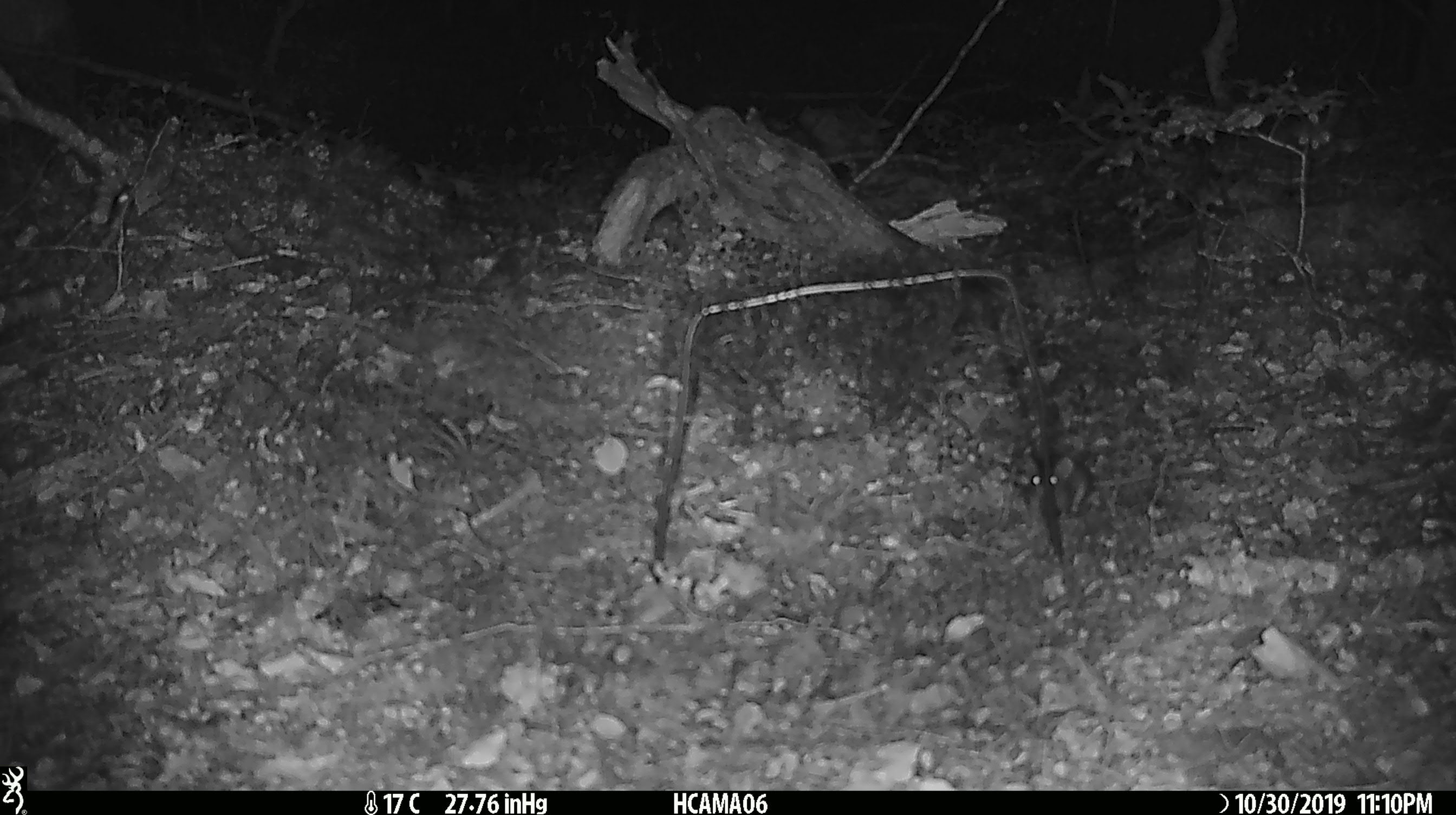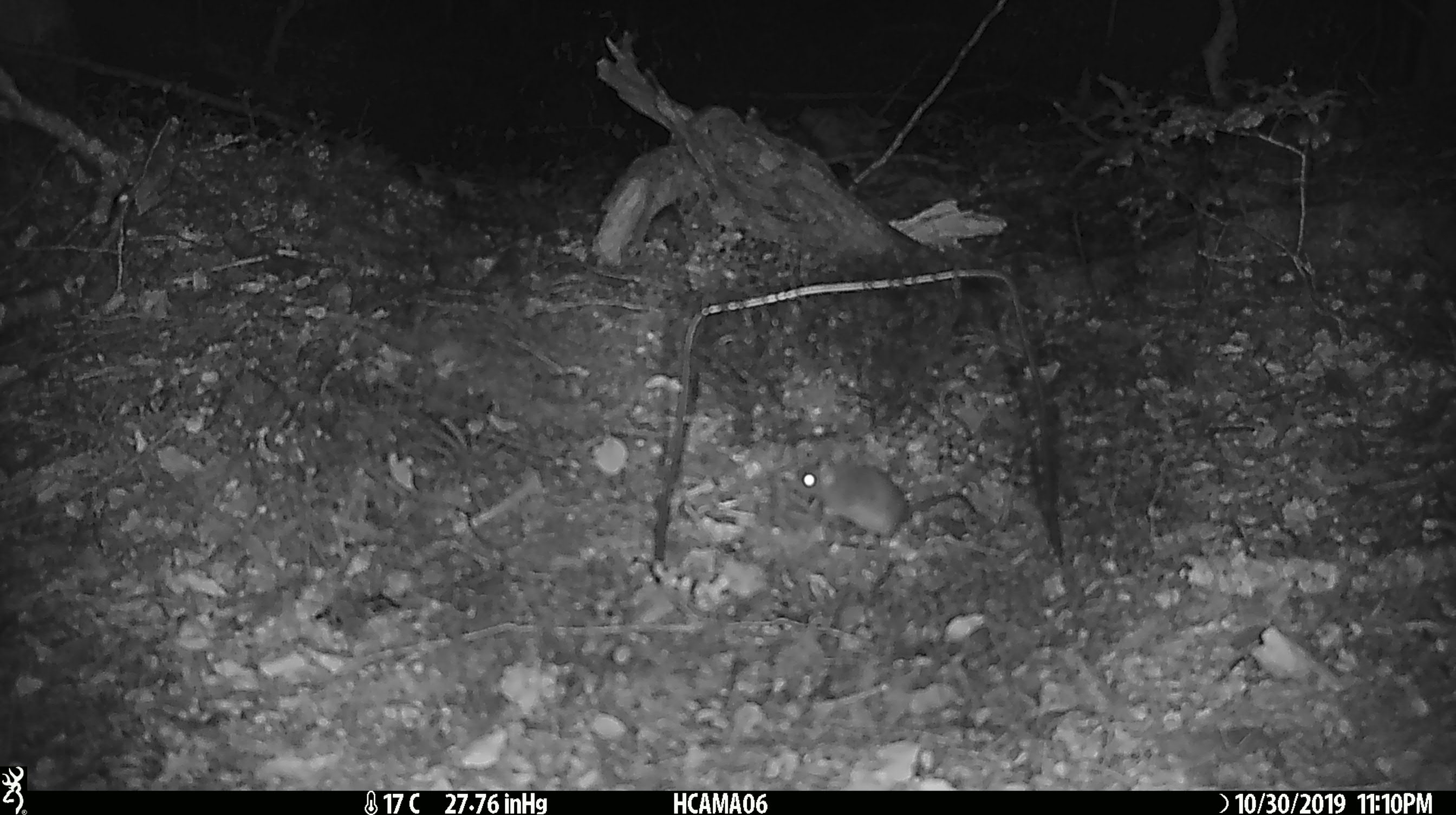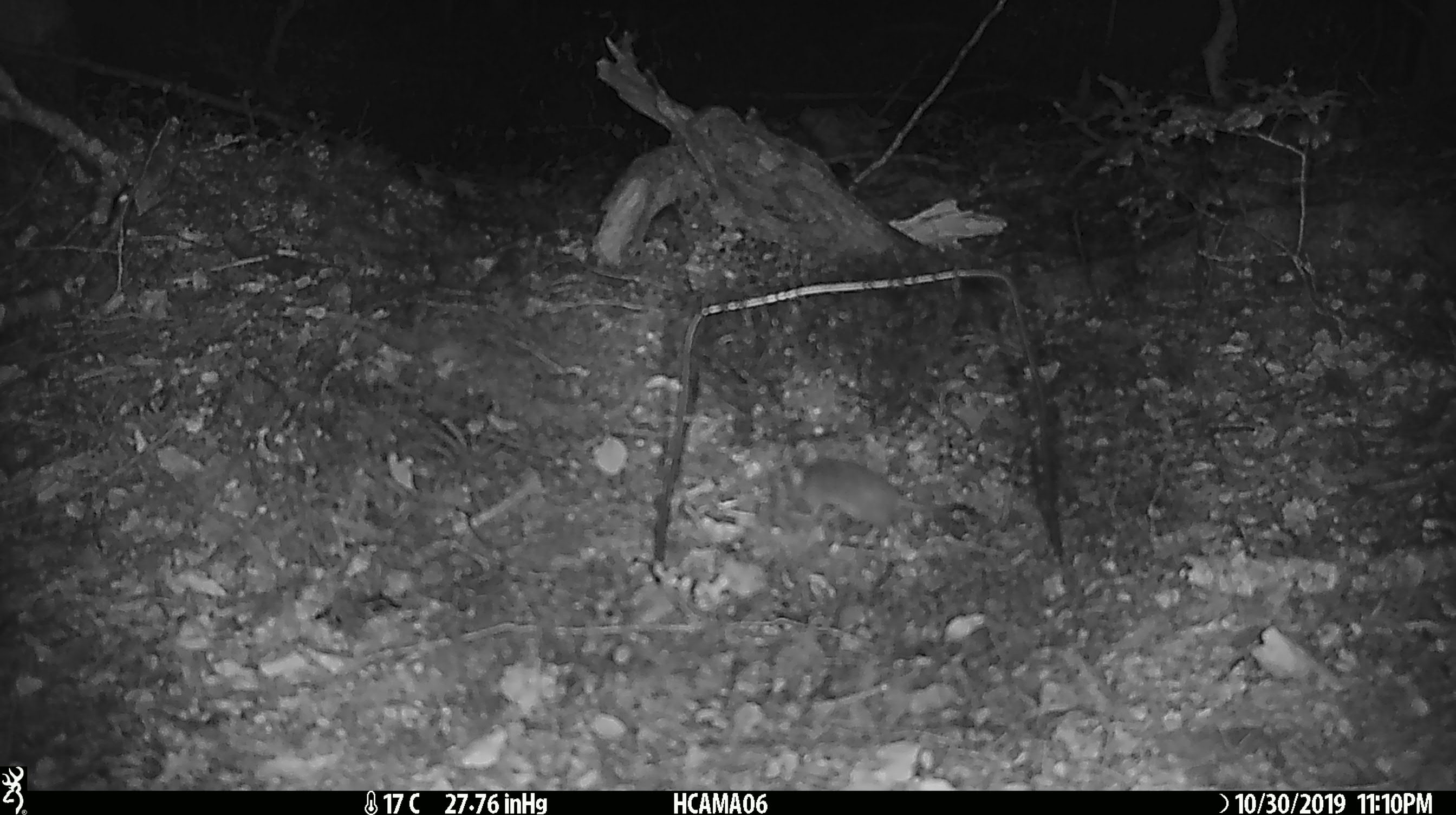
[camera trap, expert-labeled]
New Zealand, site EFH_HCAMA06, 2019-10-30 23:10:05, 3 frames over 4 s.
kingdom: Animalia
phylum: Chordata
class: Mammalia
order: Rodentia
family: Muridae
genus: Mus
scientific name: Mus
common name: mouse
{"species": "mouse (Mus)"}